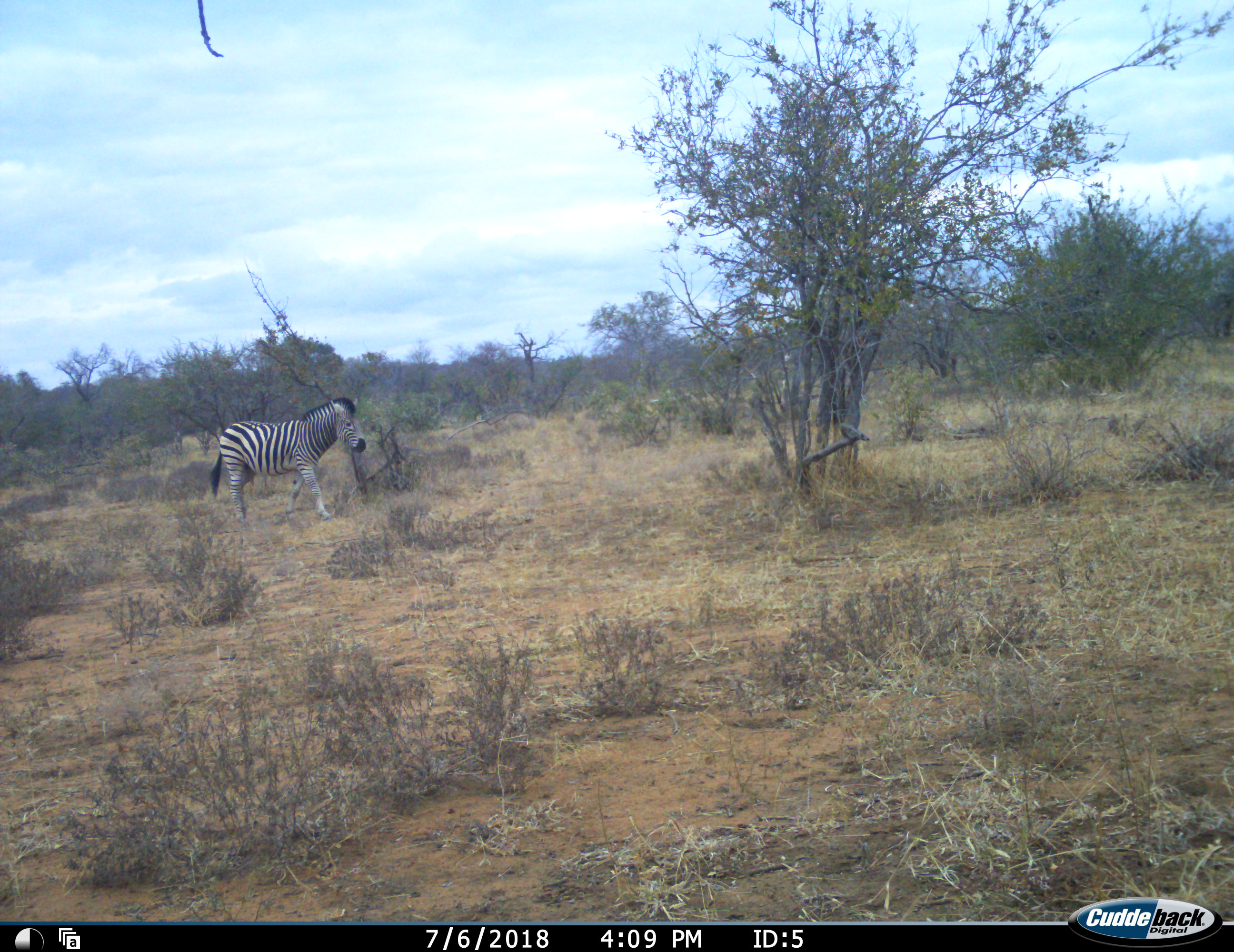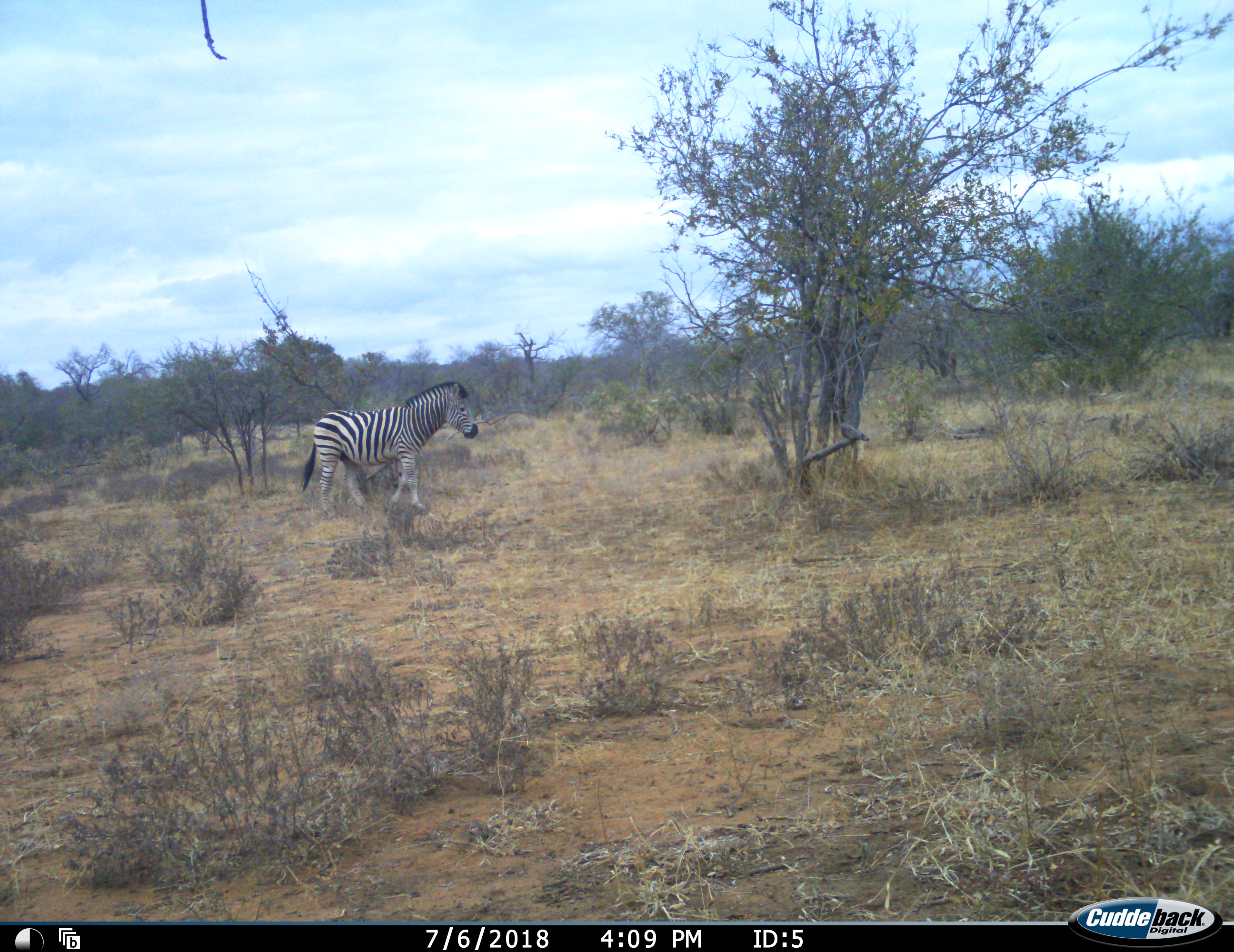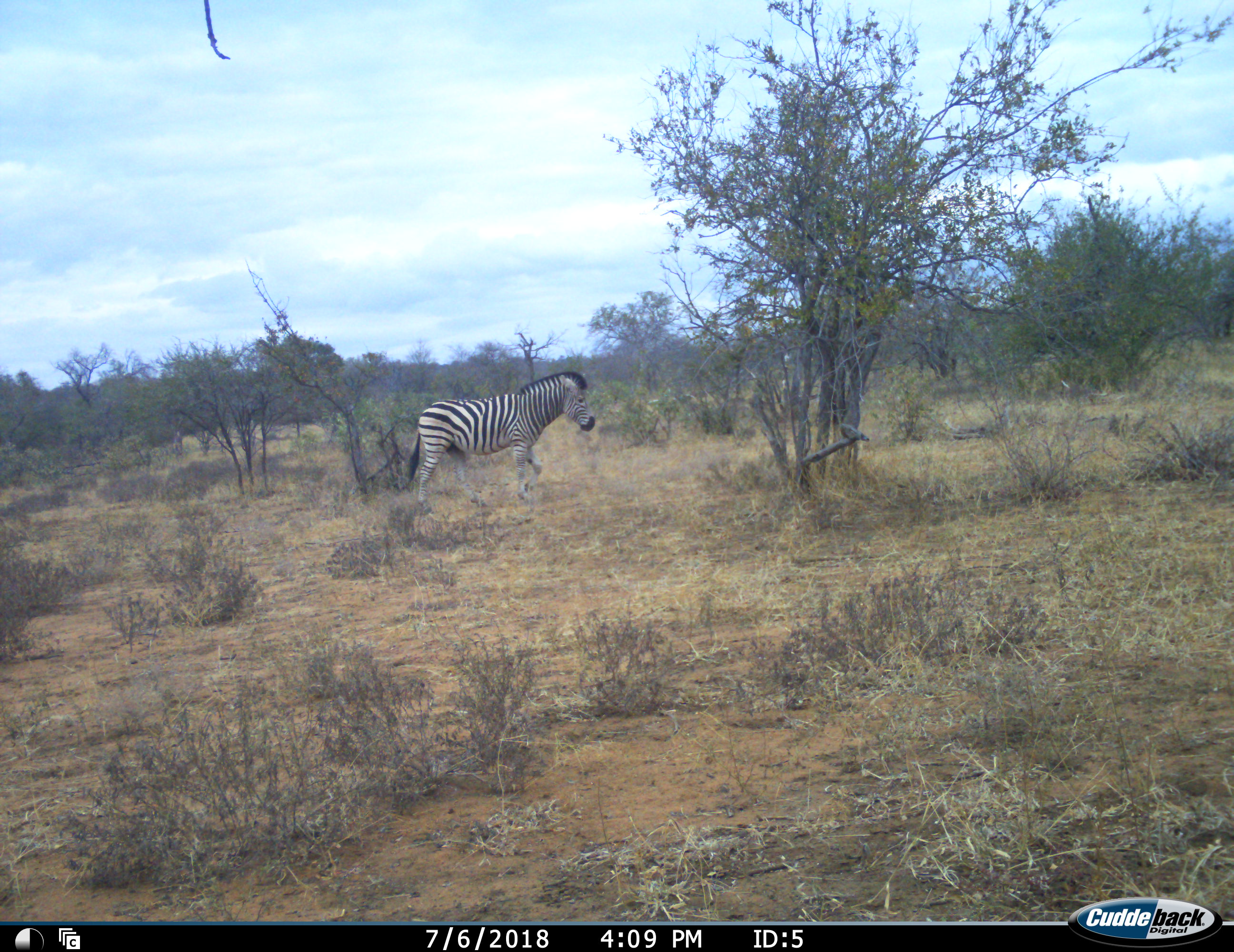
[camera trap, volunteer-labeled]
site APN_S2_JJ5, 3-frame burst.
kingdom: Animalia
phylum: Chordata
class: Mammalia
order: Perissodactyla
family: Equidae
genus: Equus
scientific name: Equus quagga burchellii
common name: burchell's zebra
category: zebraburchells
Zebraburchells (burchell's zebra) (Equus quagga burchellii), count 1. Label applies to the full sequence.